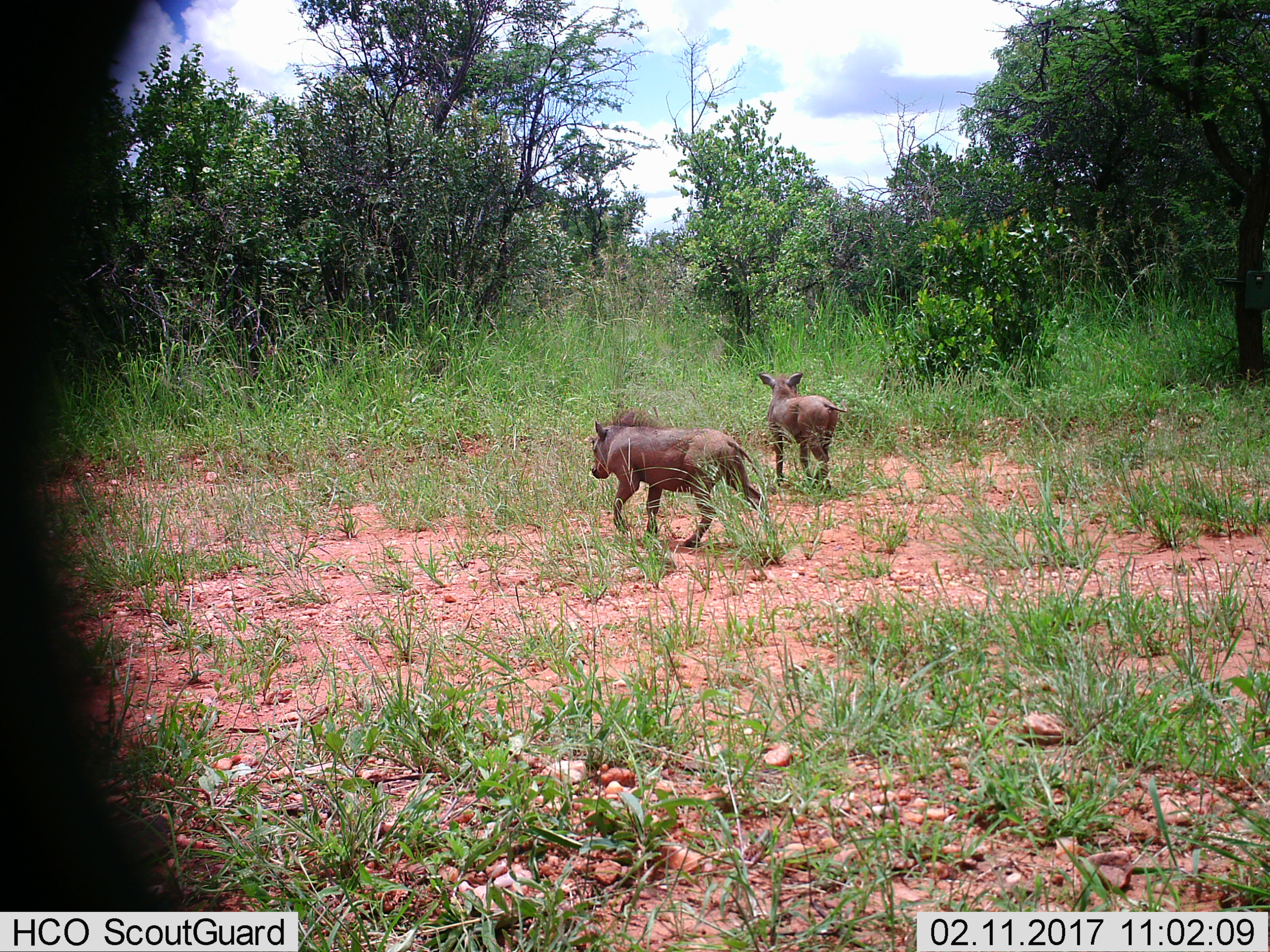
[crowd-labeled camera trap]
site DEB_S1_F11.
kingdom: Animalia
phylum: Chordata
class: Mammalia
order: Artiodactyla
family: Suidae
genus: Phacochoerus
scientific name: Phacochoerus africanus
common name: warthog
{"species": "warthog (Phacochoerus africanus)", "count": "2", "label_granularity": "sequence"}